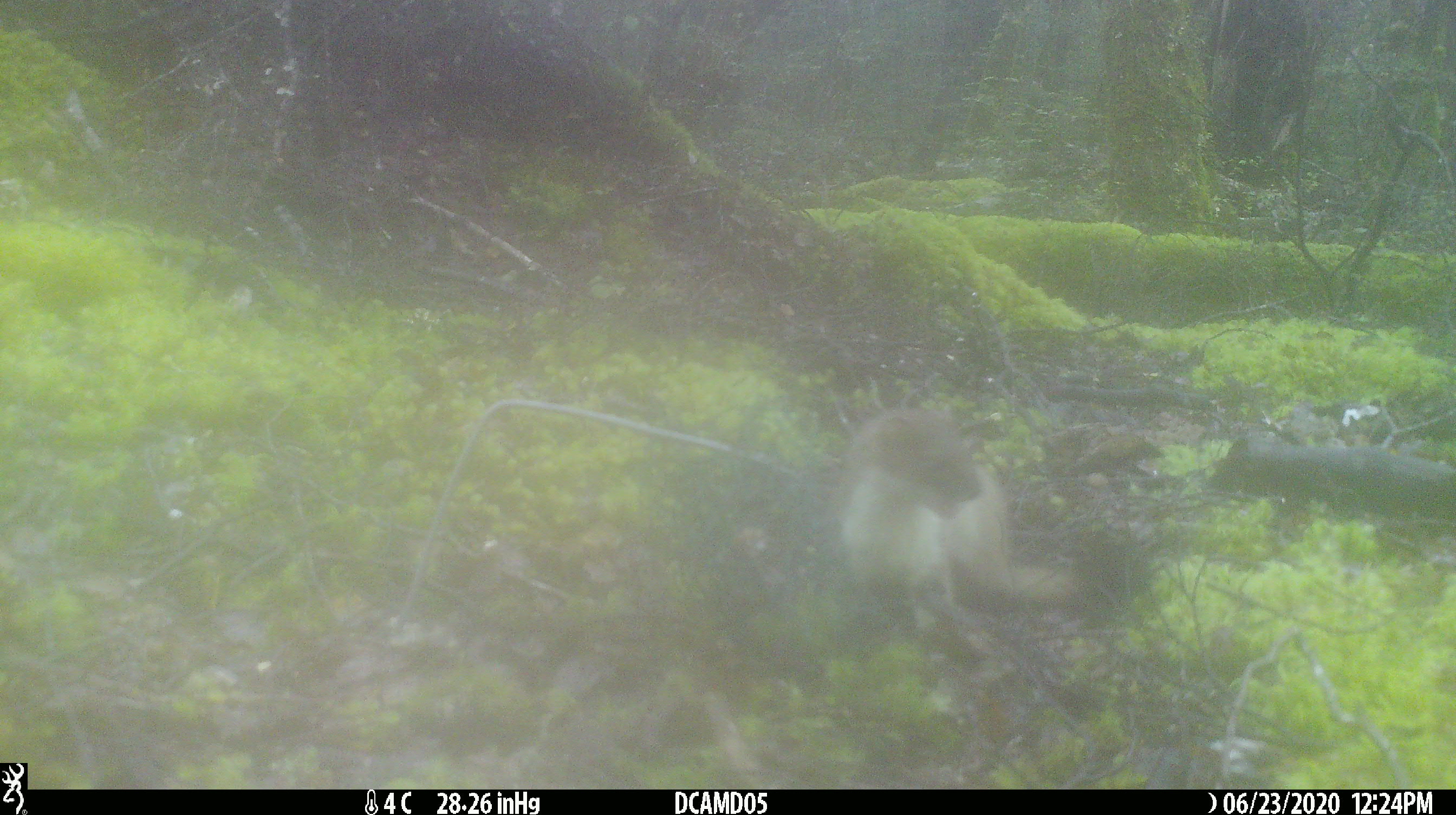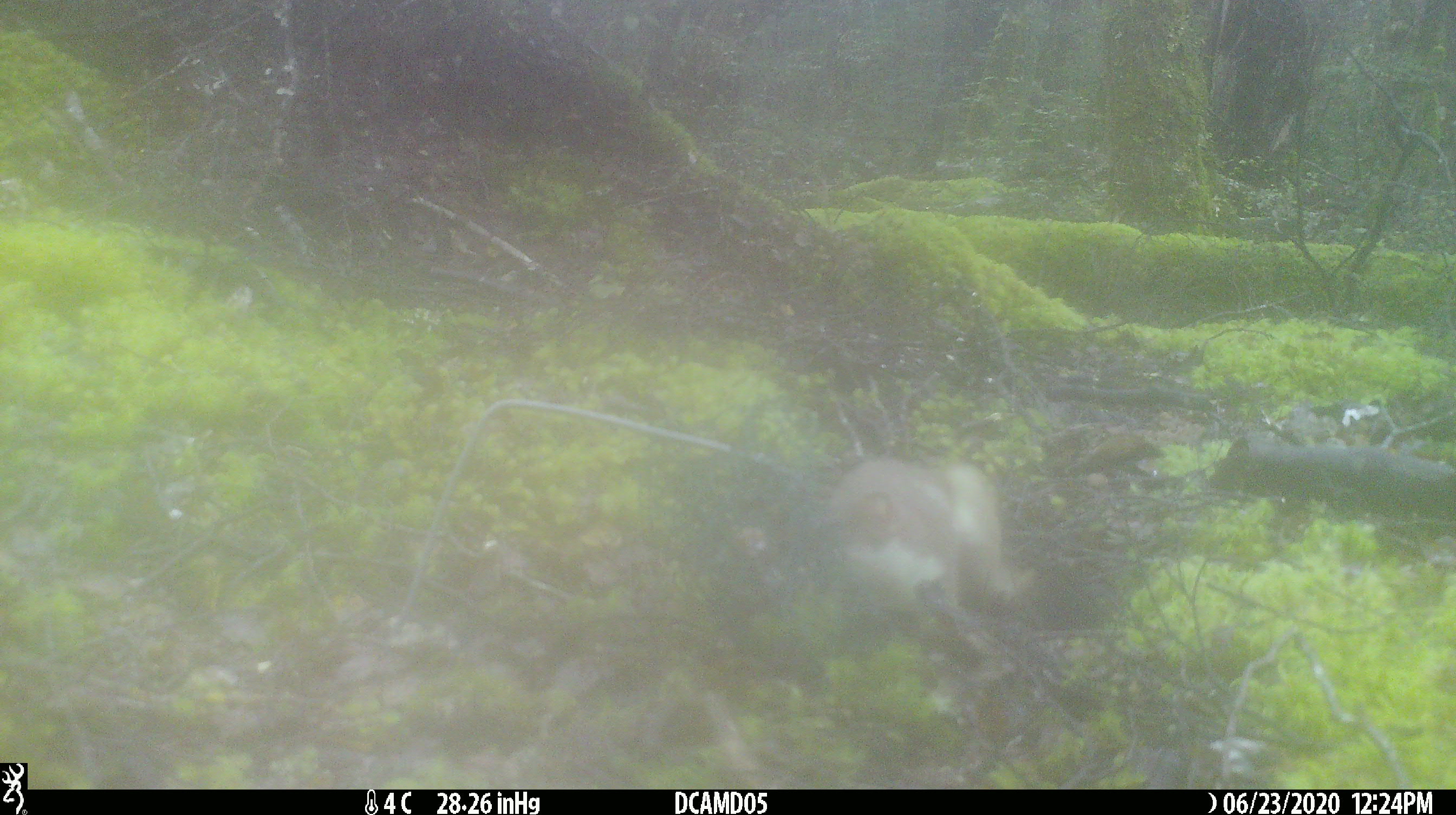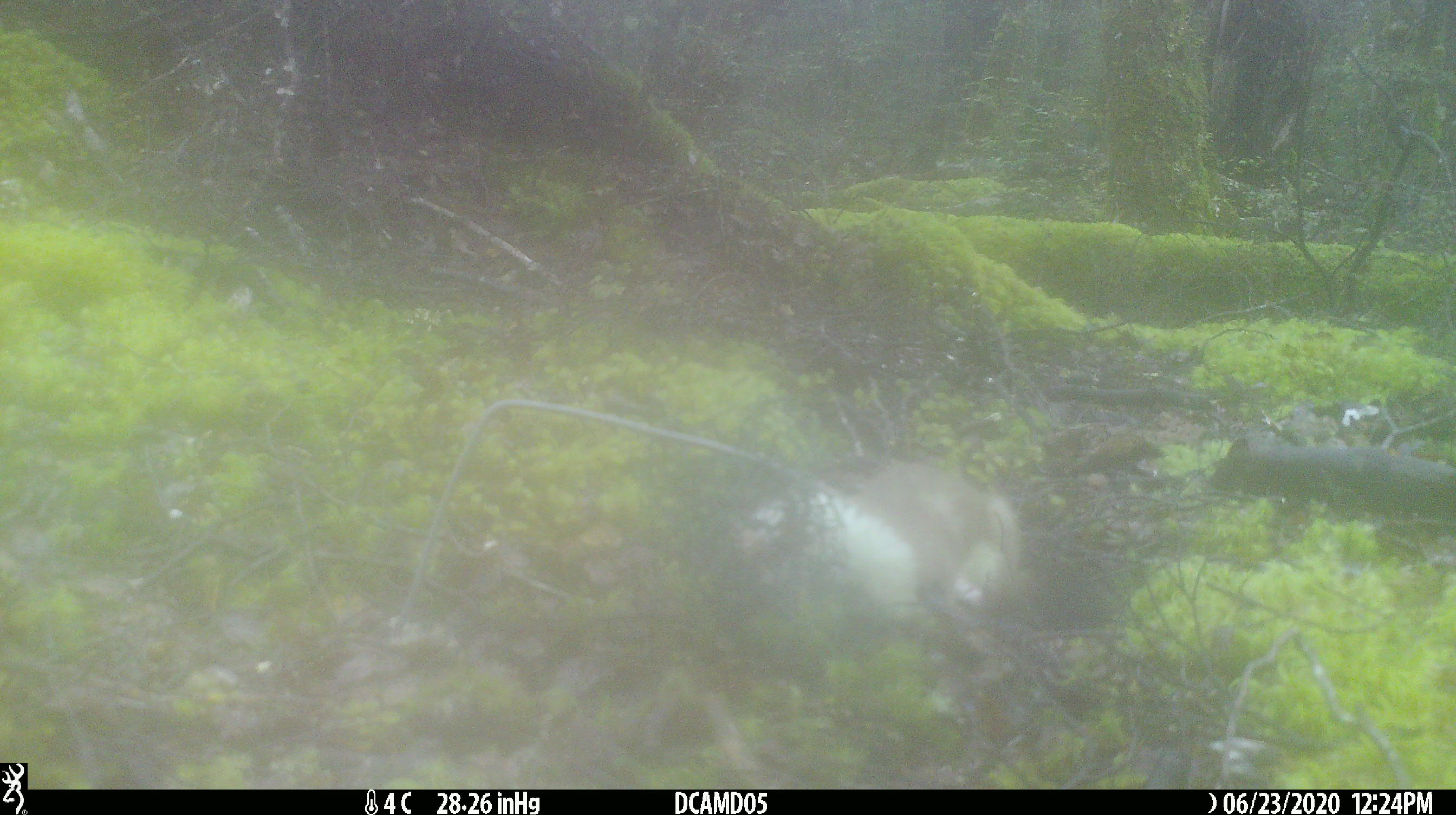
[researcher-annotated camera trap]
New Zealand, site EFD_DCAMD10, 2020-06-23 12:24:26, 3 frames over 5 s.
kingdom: Animalia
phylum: Chordata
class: Mammalia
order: Carnivora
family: Mustelidae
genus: Mustela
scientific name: Mustela erminea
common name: stoat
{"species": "stoat (Mustela erminea)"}